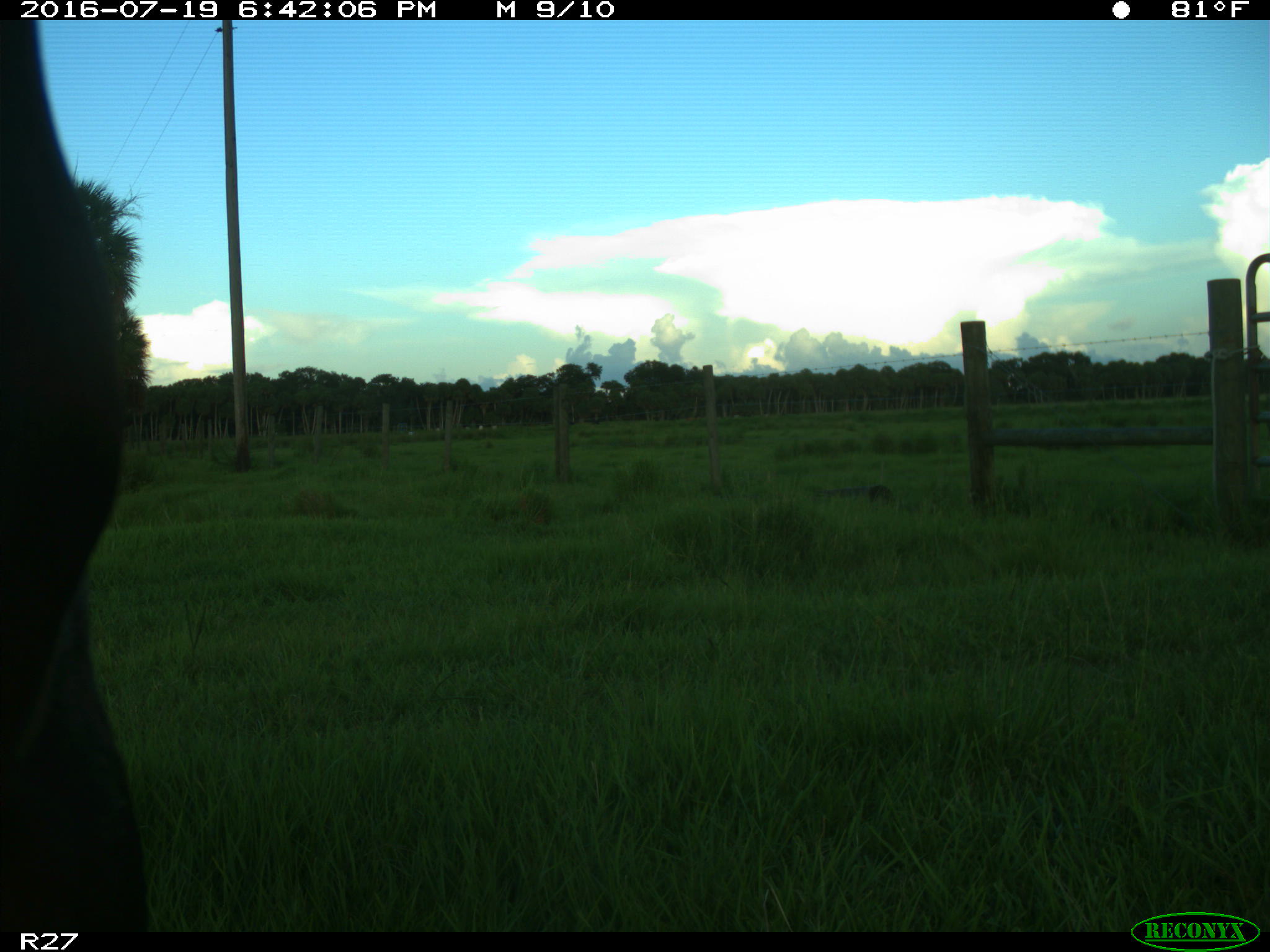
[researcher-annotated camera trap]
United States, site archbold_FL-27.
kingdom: Animalia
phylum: Chordata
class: Mammalia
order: Artiodactyla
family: Bovidae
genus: Bos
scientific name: Bos taurus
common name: domestic cow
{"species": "Bos taurus (domestic cow)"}